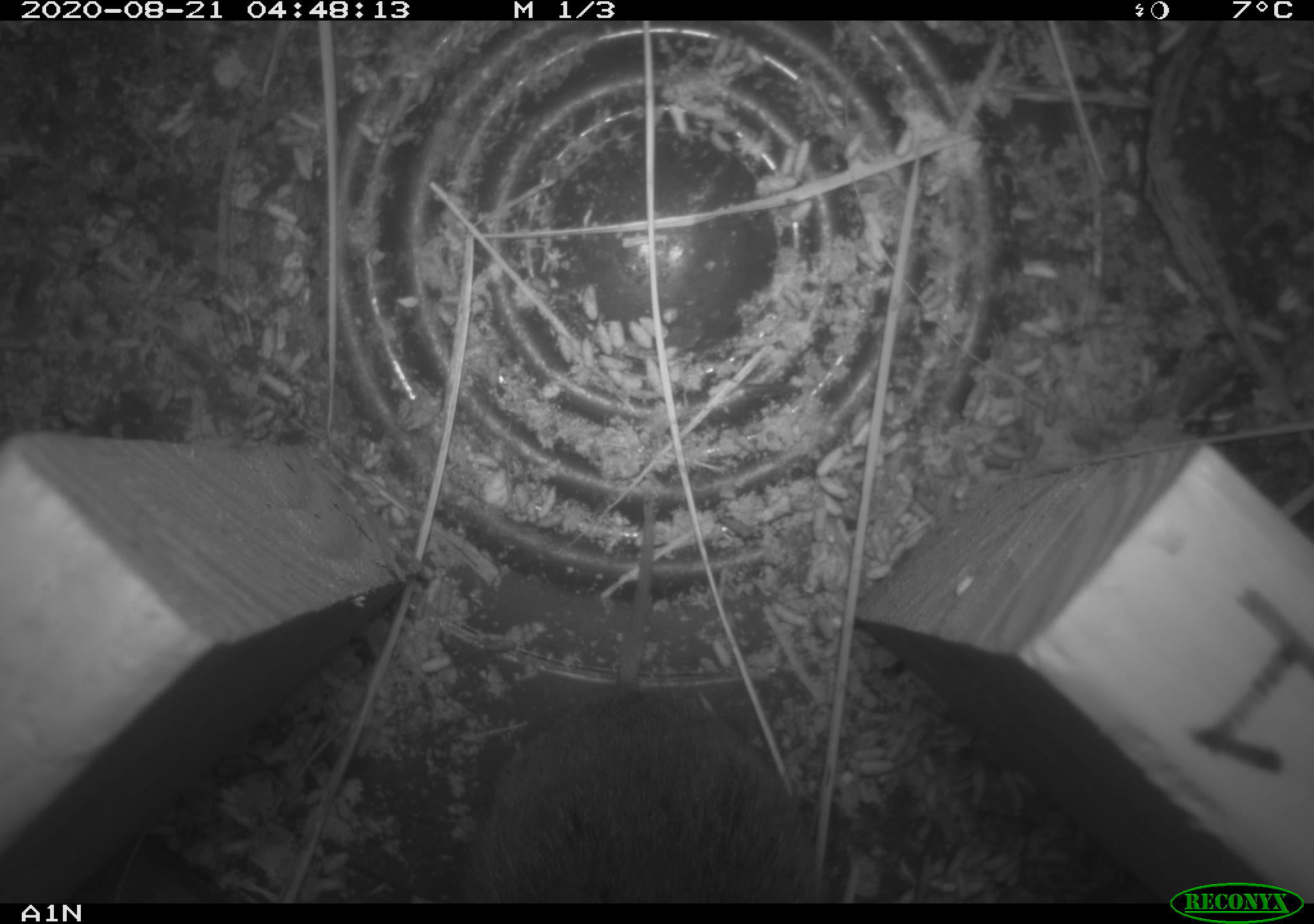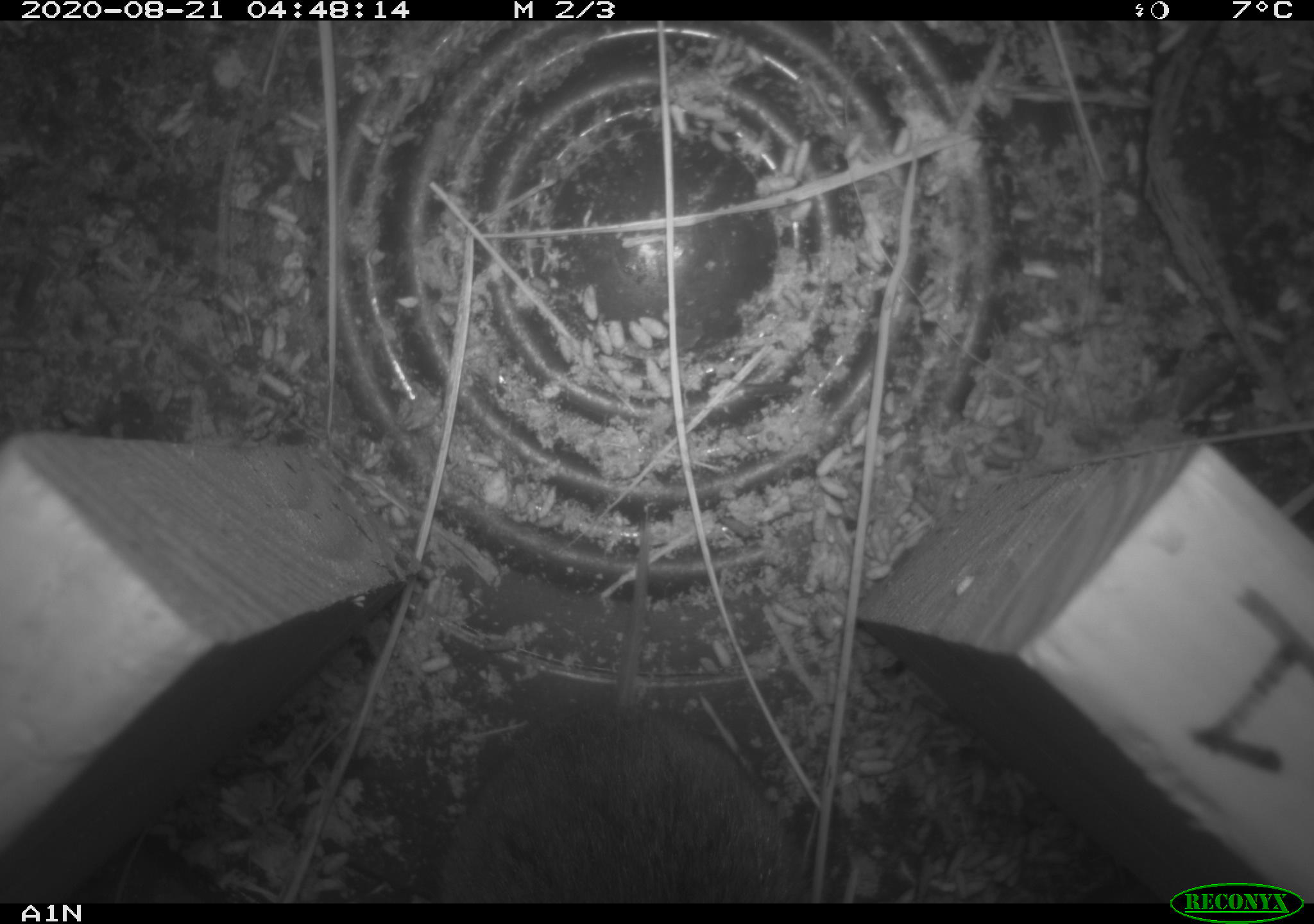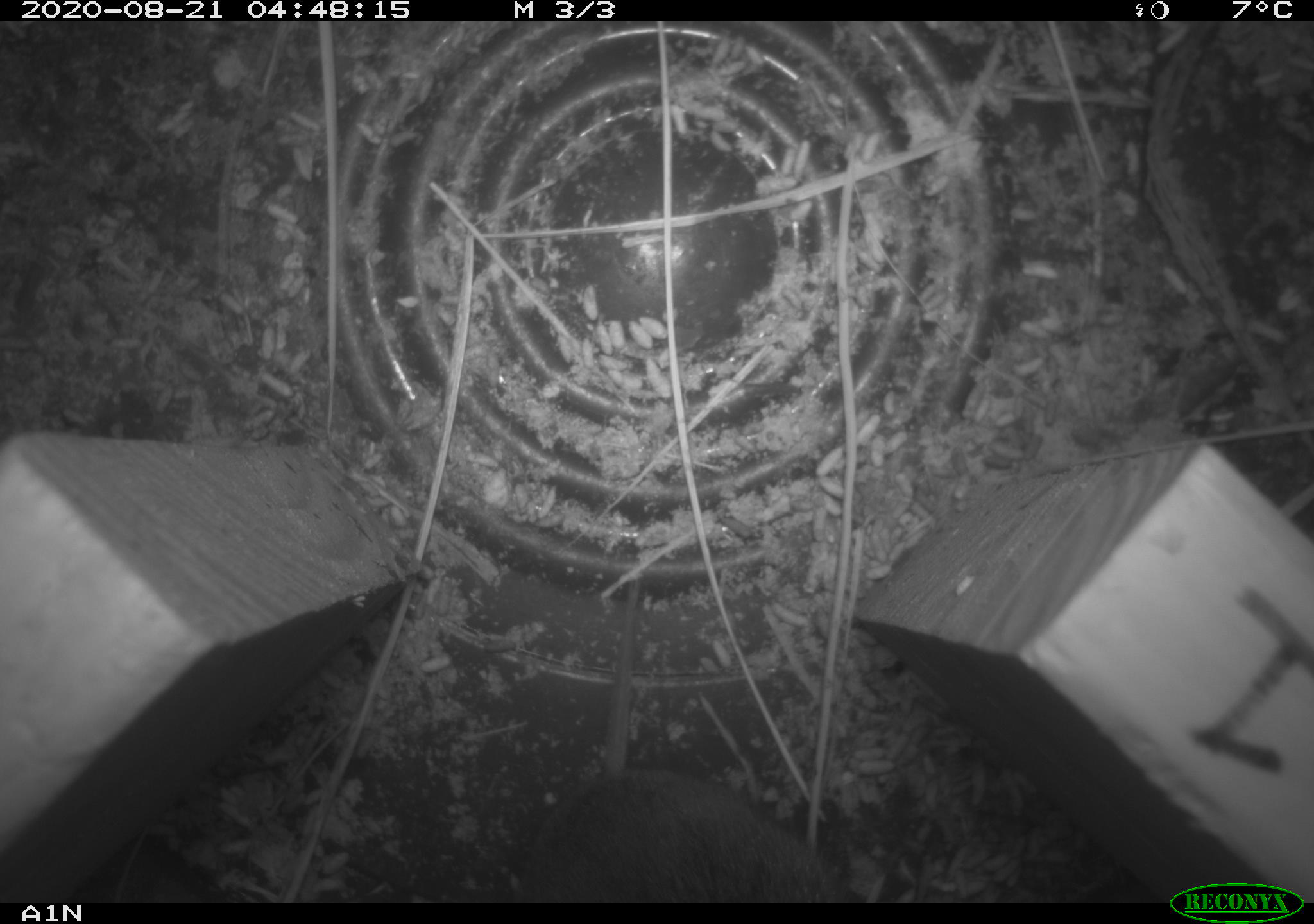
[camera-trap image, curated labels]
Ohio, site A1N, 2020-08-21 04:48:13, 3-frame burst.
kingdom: Animalia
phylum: Chordata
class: Mammalia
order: Rodentia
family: Cricetidae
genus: Microtus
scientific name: Microtus pennsylvanicus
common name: meadow vole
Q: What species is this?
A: Meadow vole (Microtus pennsylvanicus).